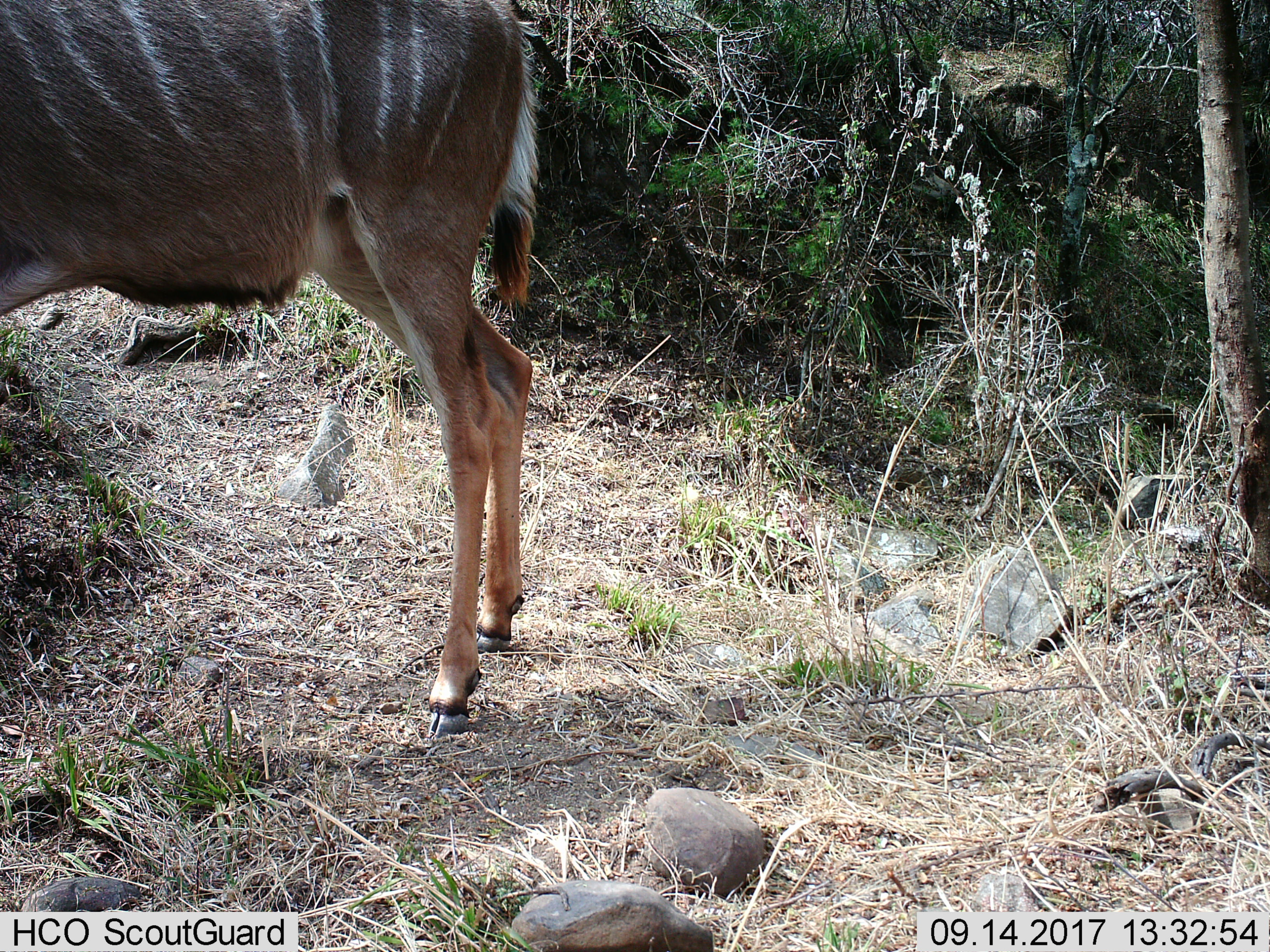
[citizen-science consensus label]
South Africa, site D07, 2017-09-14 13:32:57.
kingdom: Animalia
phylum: Chordata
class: Mammalia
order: Artiodactyla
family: Bovidae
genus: Tragelaphus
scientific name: Tragelaphus strepsiceros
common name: greater kudu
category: kudu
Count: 1.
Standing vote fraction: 100%.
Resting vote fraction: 0%.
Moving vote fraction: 0%.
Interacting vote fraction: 0%.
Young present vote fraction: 0%.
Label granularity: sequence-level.